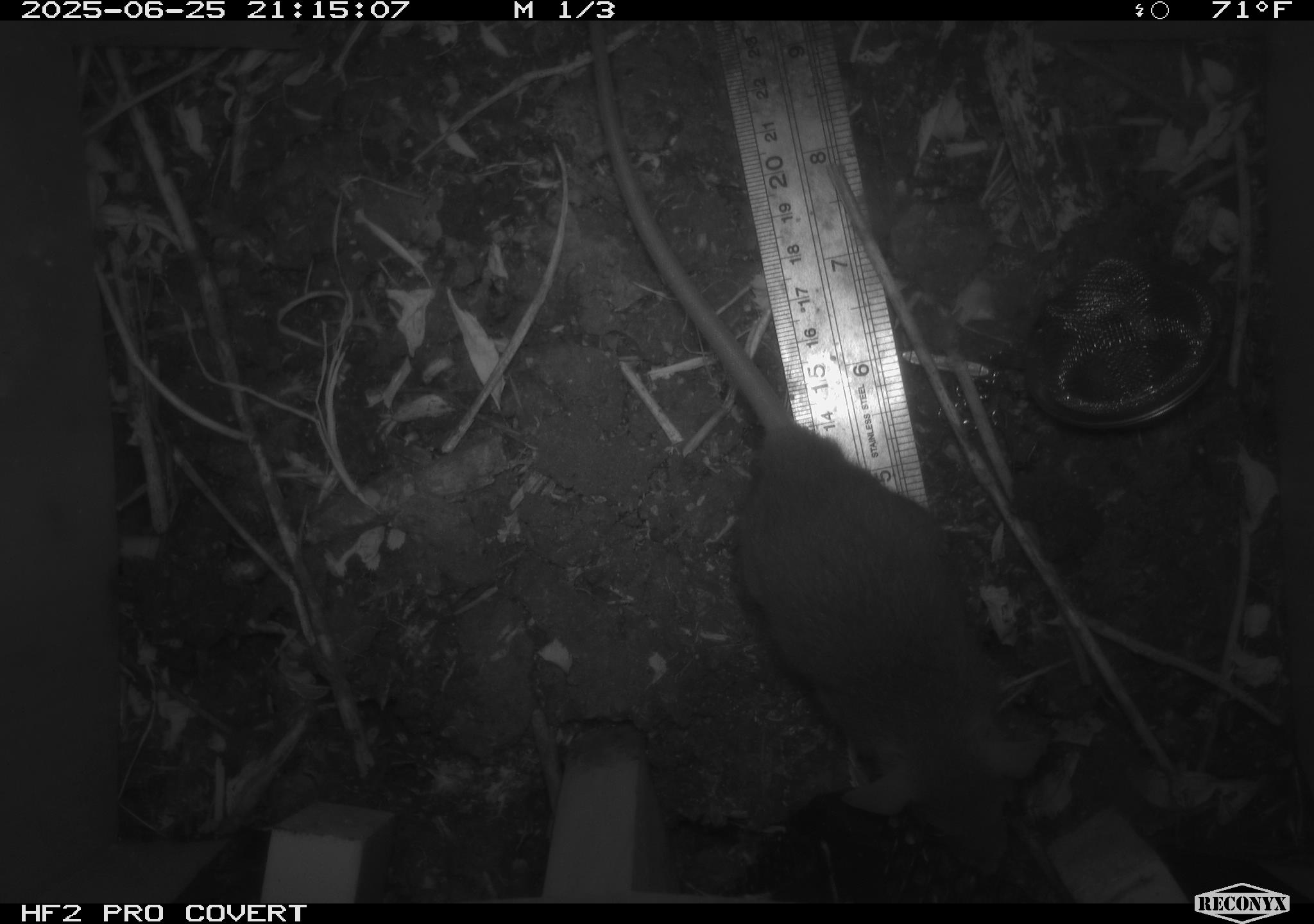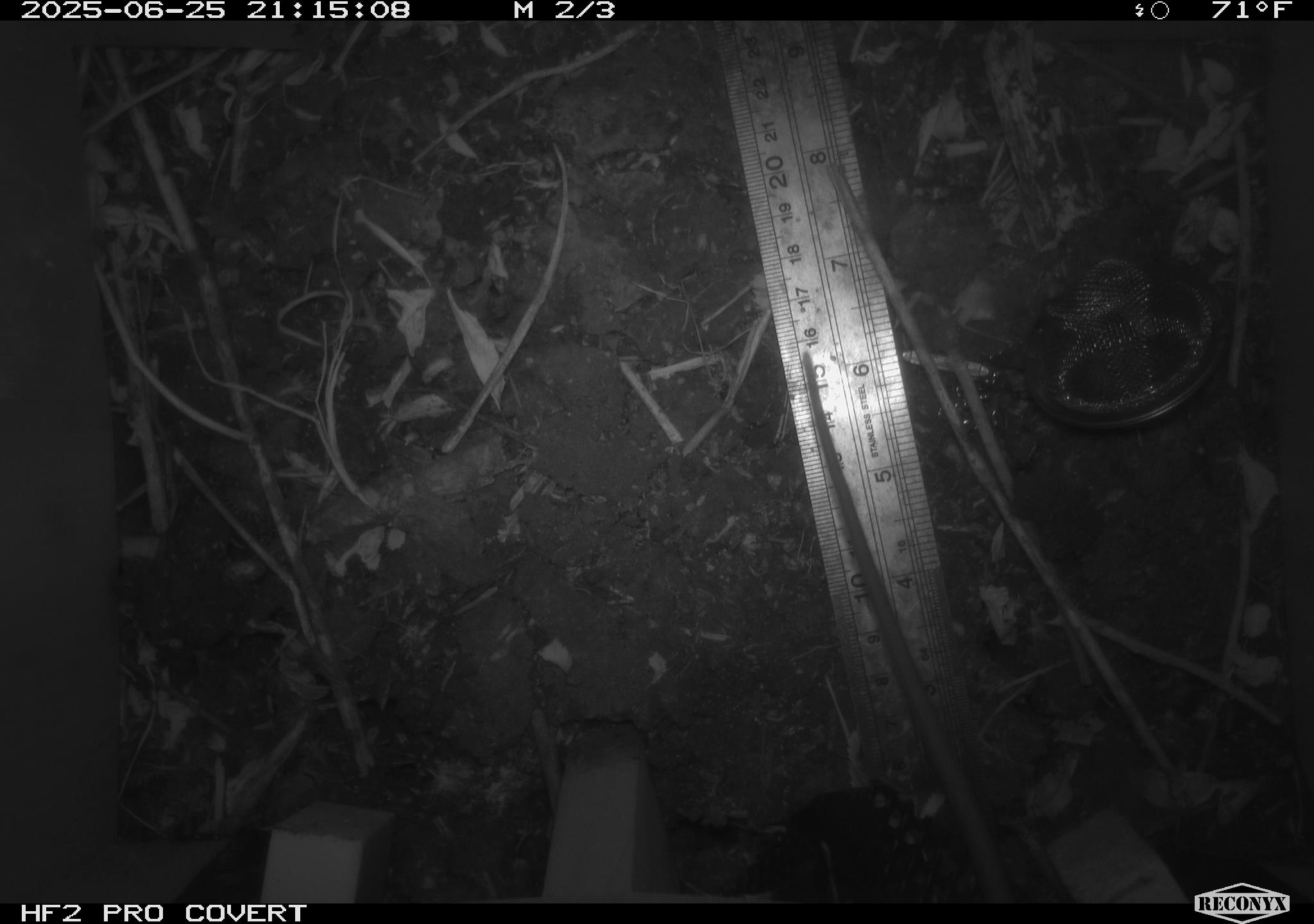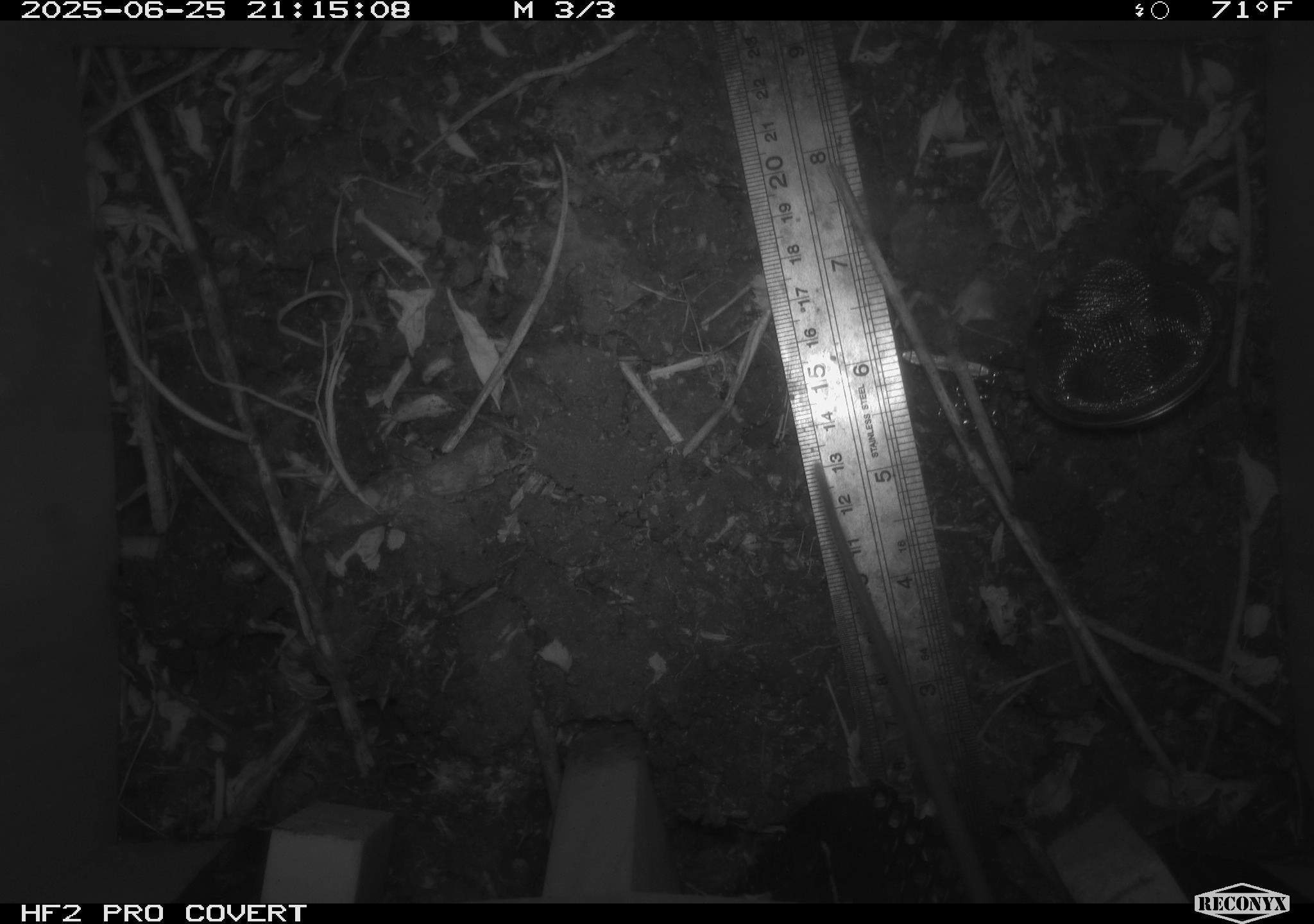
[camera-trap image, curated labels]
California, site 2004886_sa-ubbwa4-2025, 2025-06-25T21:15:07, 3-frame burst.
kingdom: Animalia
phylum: Chordata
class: Mammalia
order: Rodentia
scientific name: Rodentia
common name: rodent